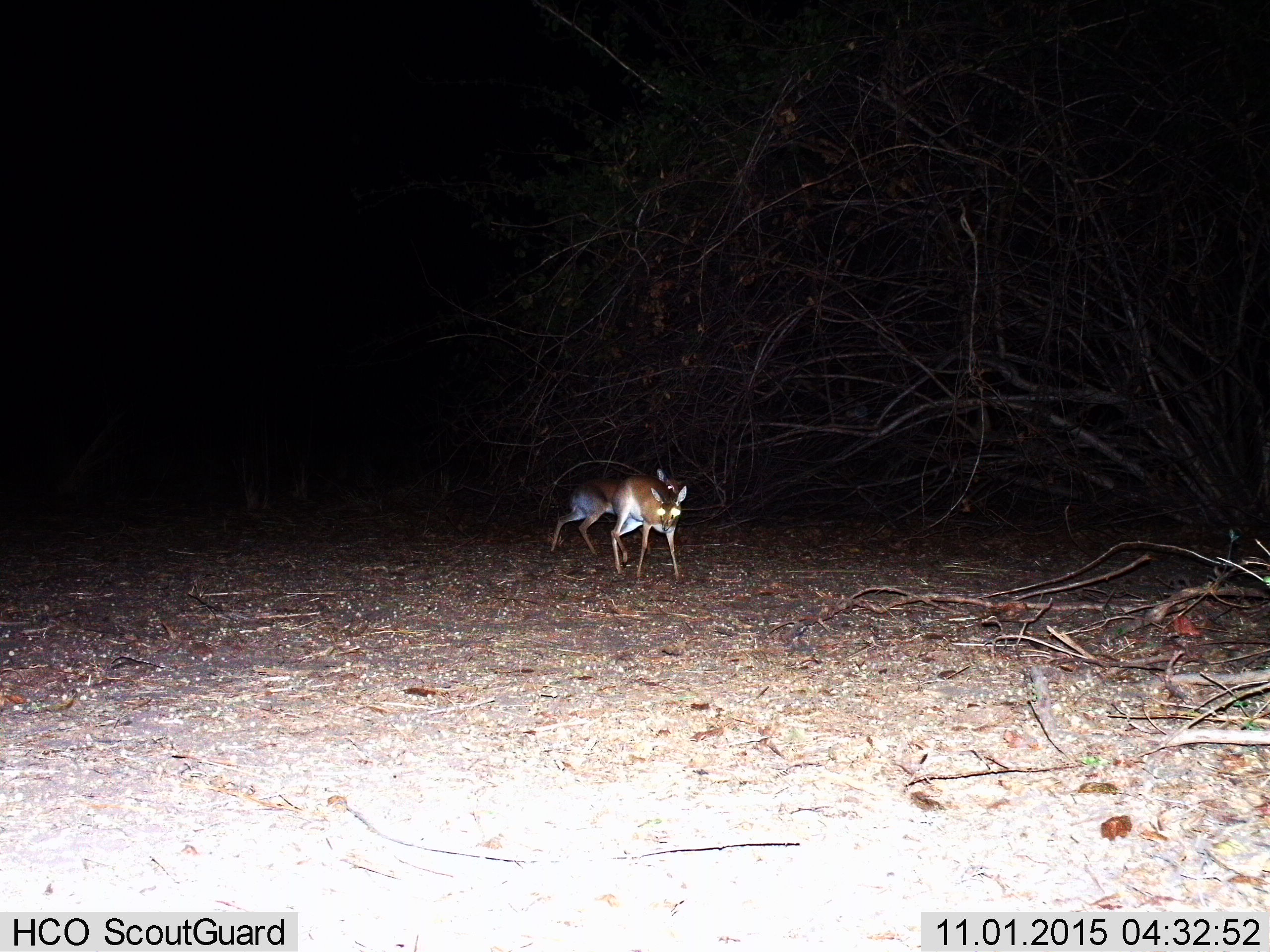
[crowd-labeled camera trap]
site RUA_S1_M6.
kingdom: Animalia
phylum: Chordata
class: Mammalia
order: Artiodactyla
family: Bovidae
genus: Madoqua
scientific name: Madoqua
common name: dik-dik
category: dikdik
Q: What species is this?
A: Dikdik (dik-dik) (Madoqua).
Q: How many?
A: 2.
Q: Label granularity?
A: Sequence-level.